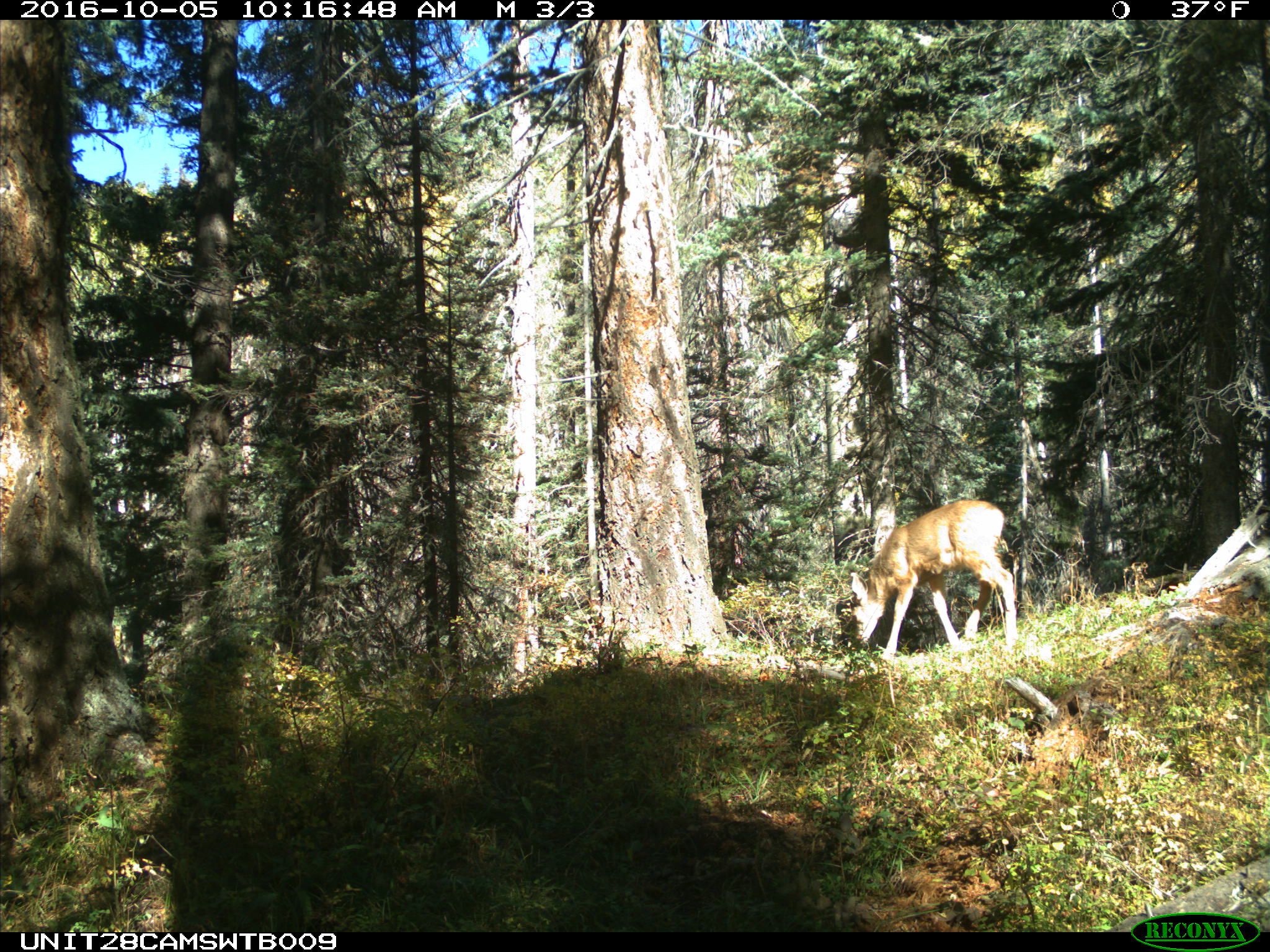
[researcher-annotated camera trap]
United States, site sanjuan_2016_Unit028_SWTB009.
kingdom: Animalia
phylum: Chordata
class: Mammalia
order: Artiodactyla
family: Cervidae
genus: Odocoileus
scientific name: Odocoileus hemionus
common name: mule deer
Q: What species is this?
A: Odocoileus hemionus (mule deer).